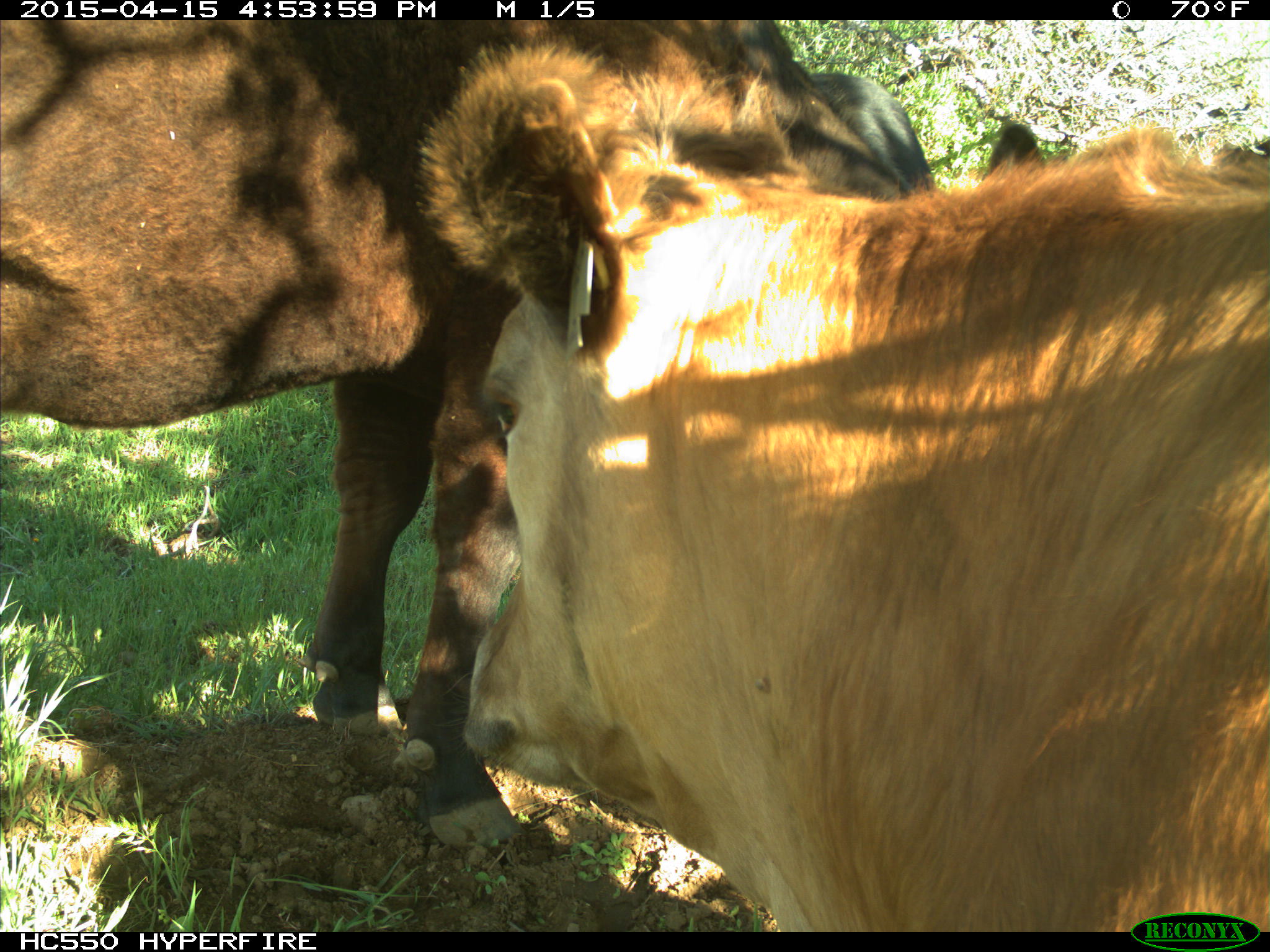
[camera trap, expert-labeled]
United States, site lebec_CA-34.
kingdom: Animalia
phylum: Chordata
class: Mammalia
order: Artiodactyla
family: Bovidae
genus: Bos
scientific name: Bos taurus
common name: domestic cow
Bos taurus (domestic cow).